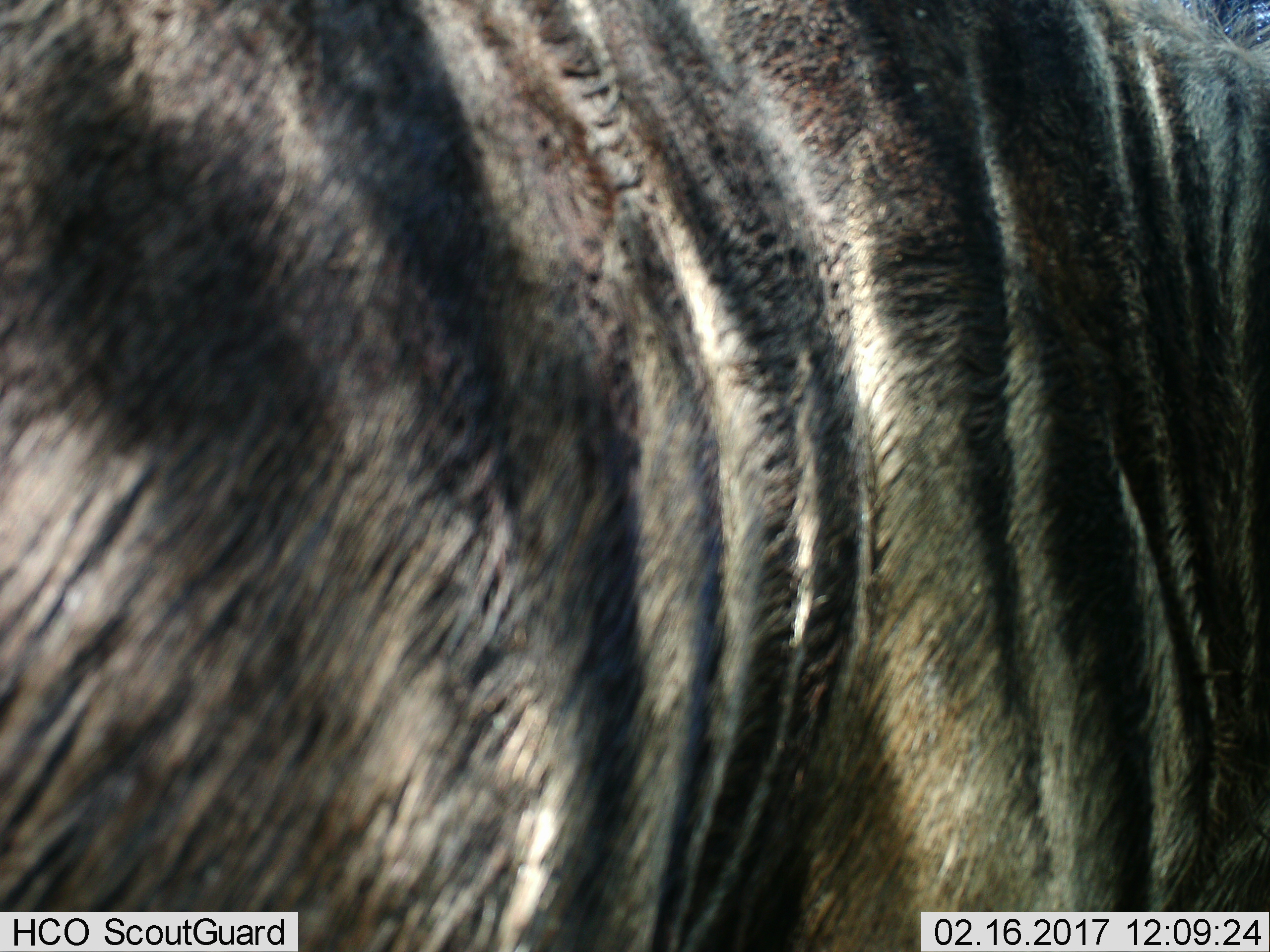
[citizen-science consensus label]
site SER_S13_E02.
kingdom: Animalia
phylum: Chordata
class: Mammalia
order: Artiodactyla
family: Bovidae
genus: Connochaetes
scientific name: Connochaetes taurinus taurinus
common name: blue wildebeest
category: wildebeestblue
Wildebeestblue (blue wildebeest) (Connochaetes taurinus taurinus), count 1. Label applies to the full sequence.